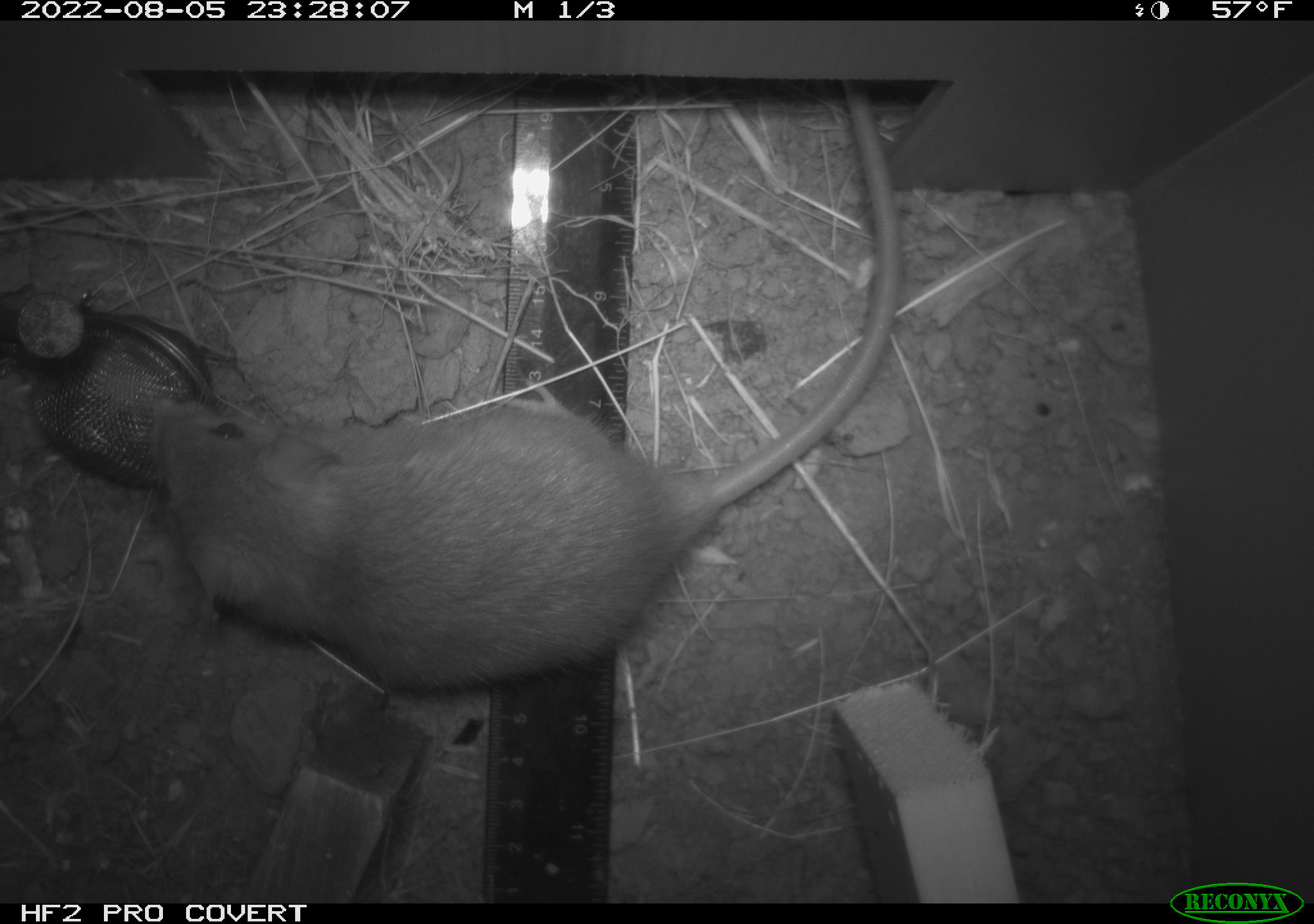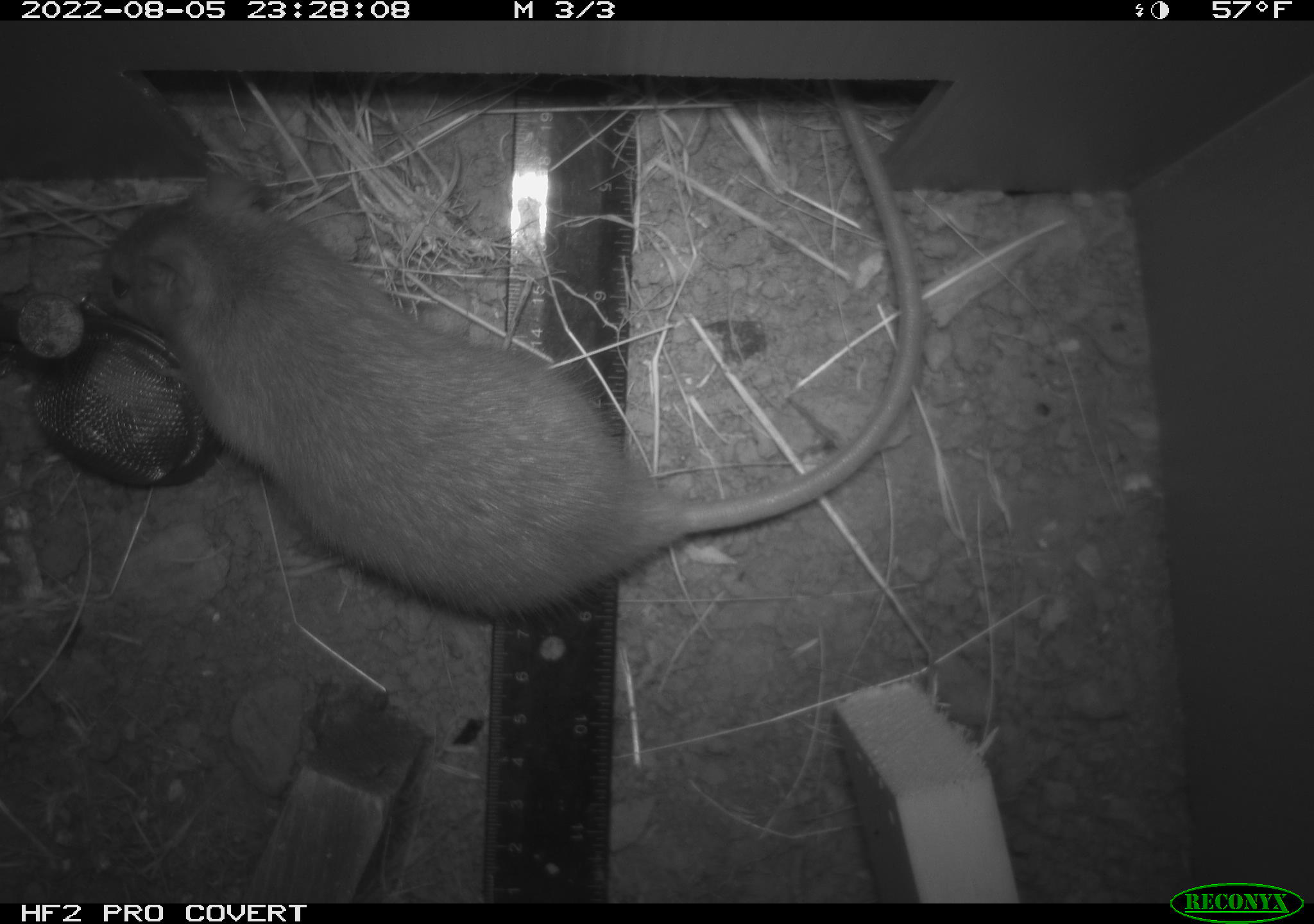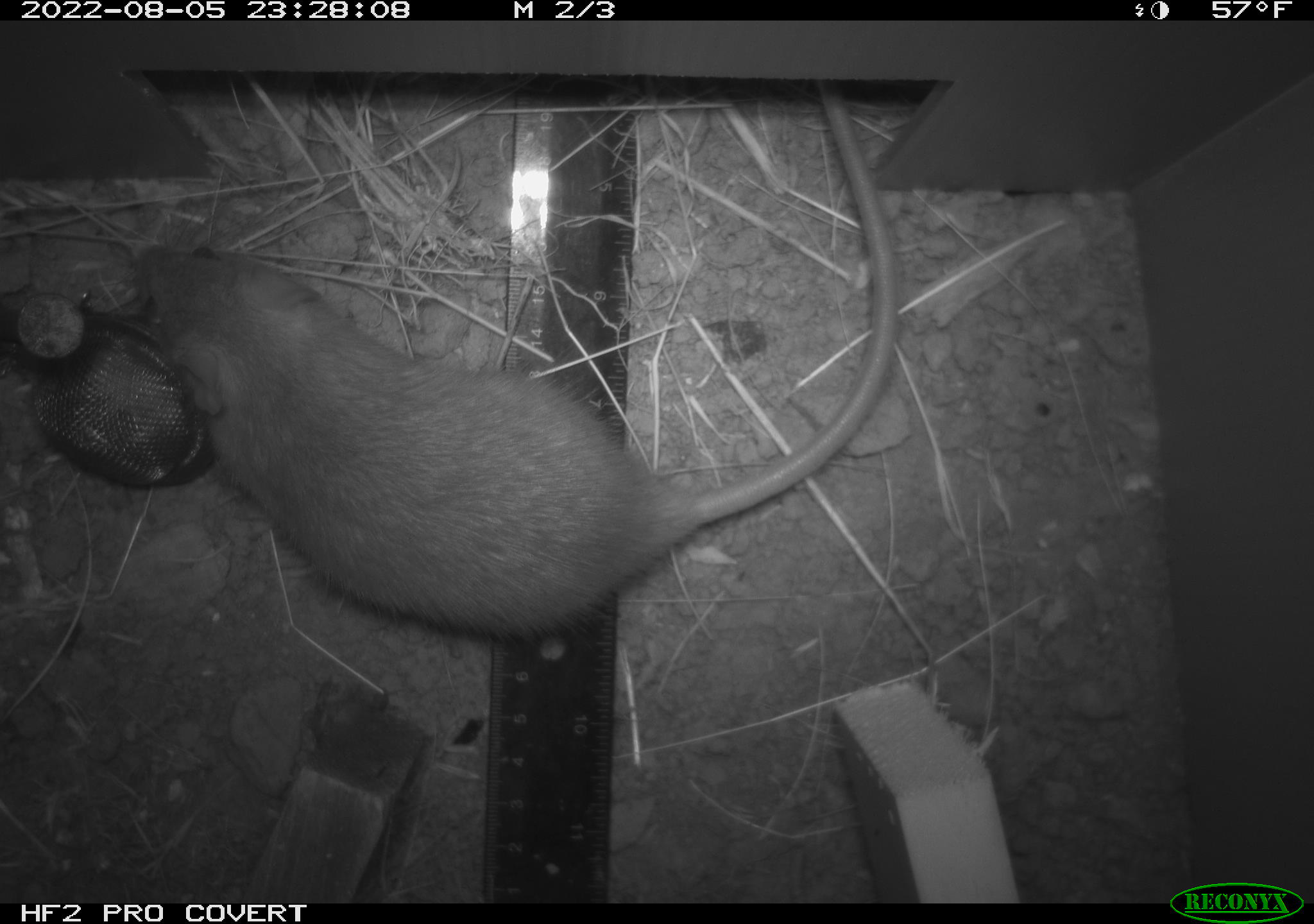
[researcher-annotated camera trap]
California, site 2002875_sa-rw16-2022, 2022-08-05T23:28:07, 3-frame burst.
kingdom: Animalia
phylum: Chordata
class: Mammalia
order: Rodentia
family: Muridae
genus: Rattus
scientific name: Rattus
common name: rat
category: rattus species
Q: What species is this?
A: Rattus species (rat) (Rattus).